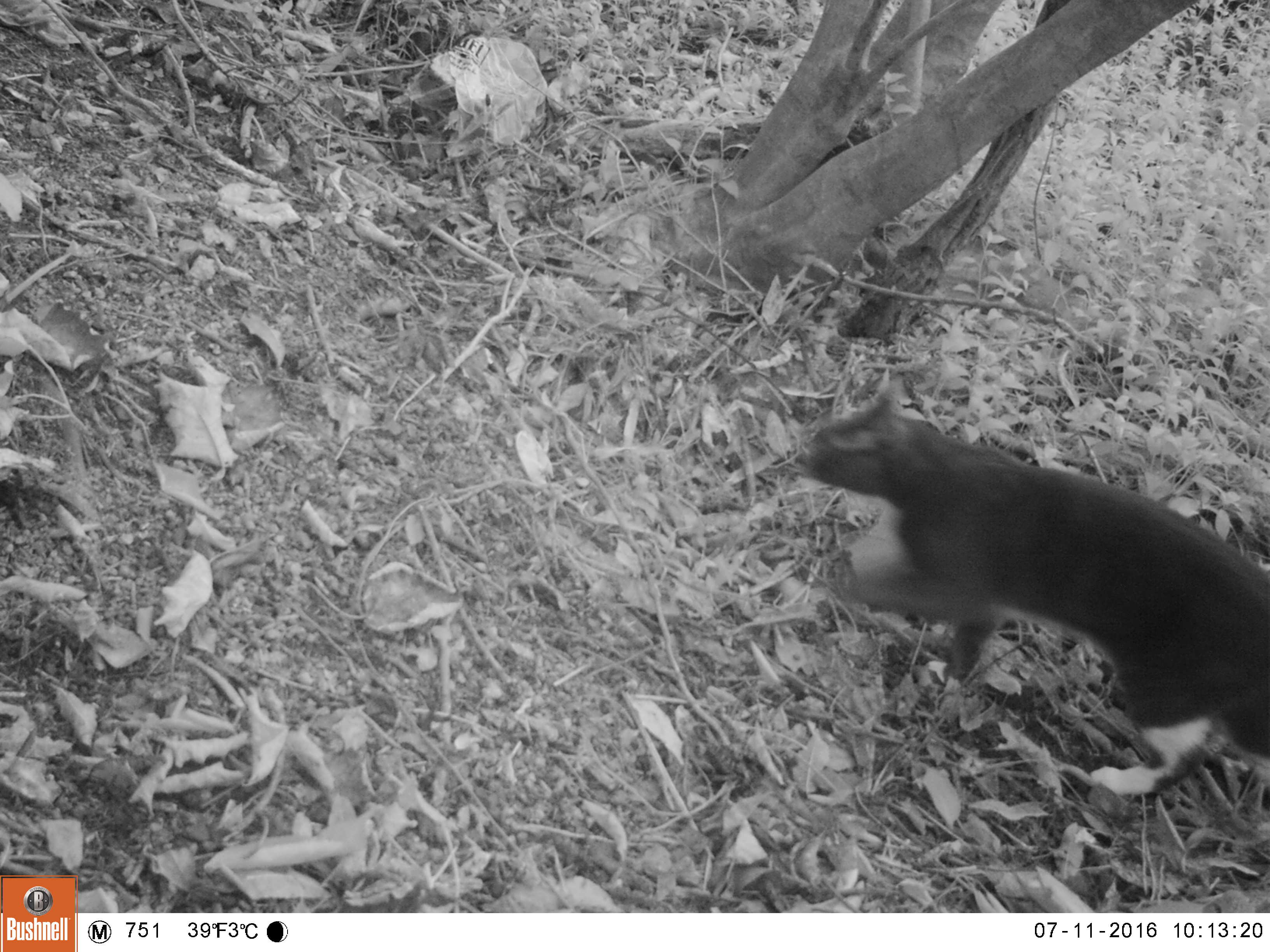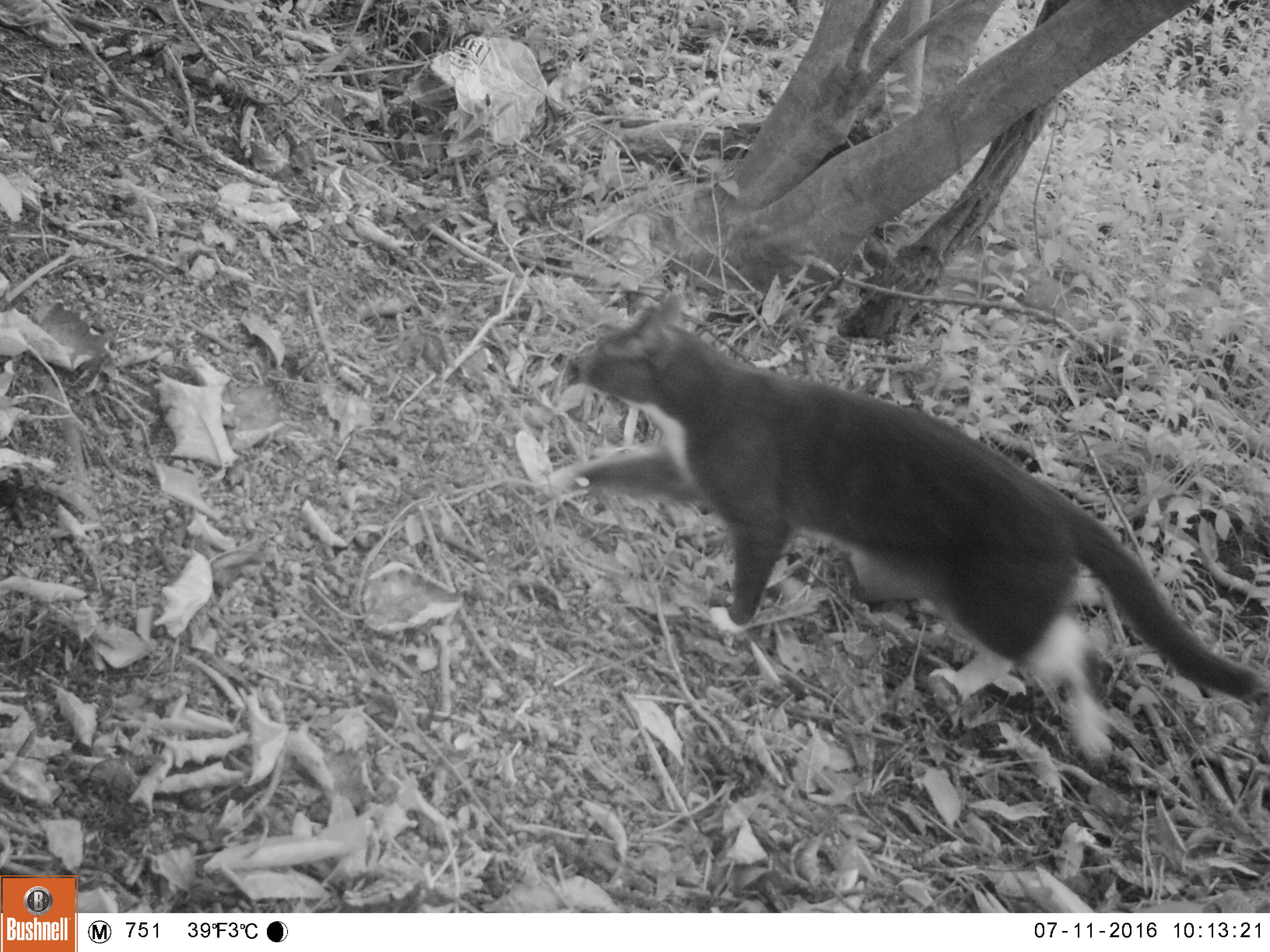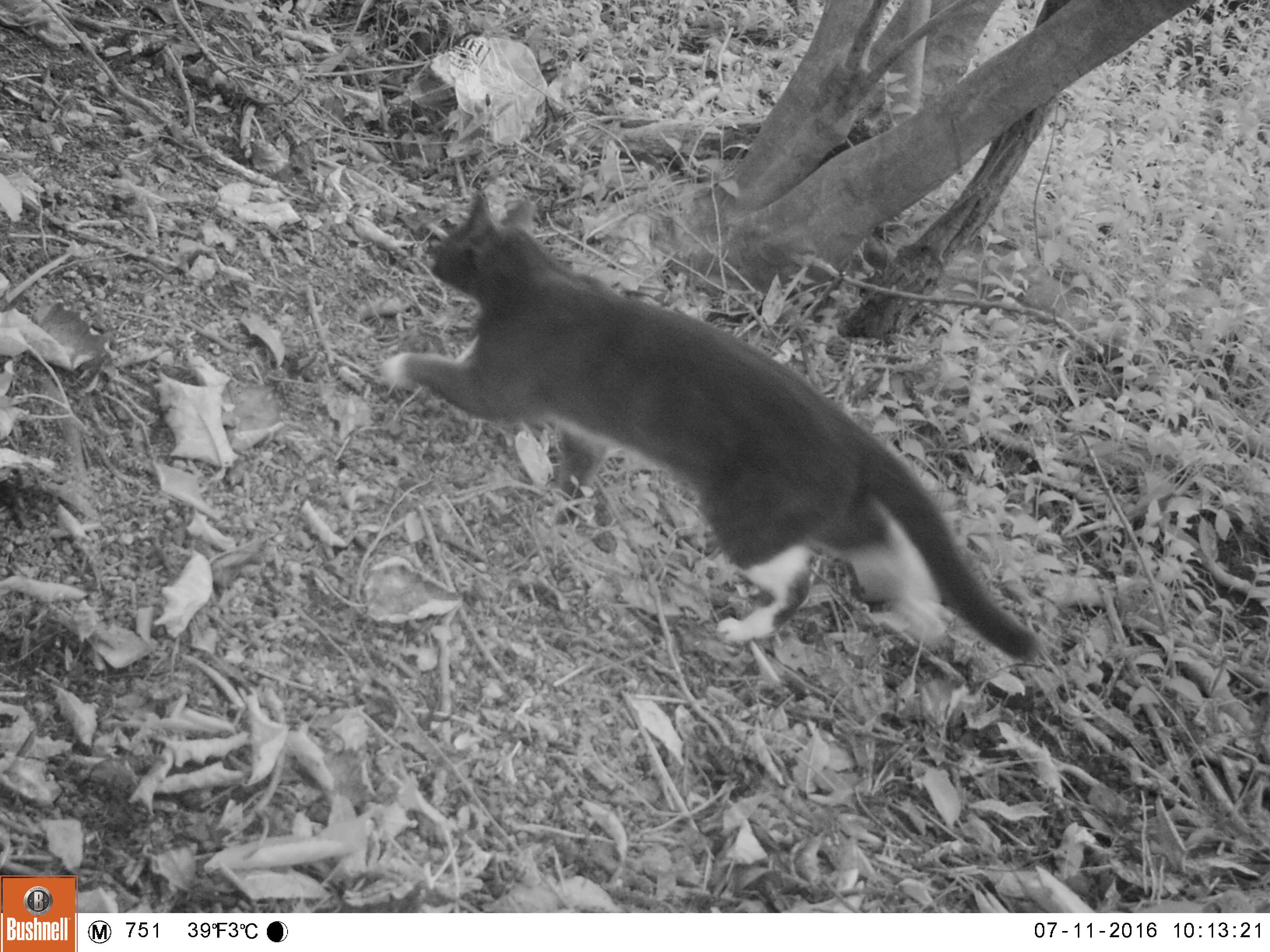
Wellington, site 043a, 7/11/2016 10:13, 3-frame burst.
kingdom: Animalia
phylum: Chordata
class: Mammalia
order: Carnivora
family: Felidae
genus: Felis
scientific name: Felis catus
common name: cat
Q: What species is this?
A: Cat (Felis catus).